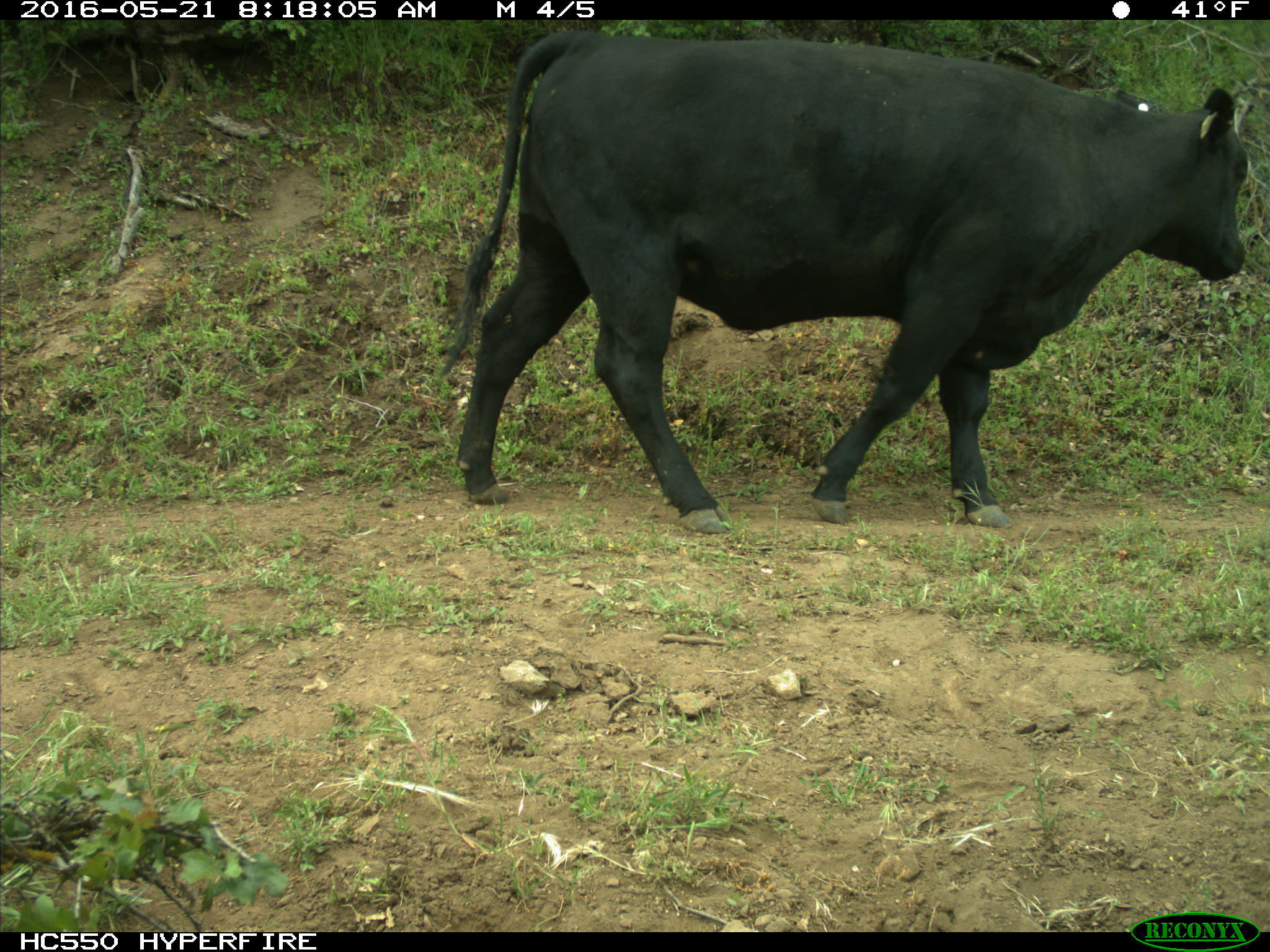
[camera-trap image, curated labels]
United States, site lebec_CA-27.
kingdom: Animalia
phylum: Chordata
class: Mammalia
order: Artiodactyla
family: Bovidae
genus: Bos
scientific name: Bos taurus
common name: domestic cow